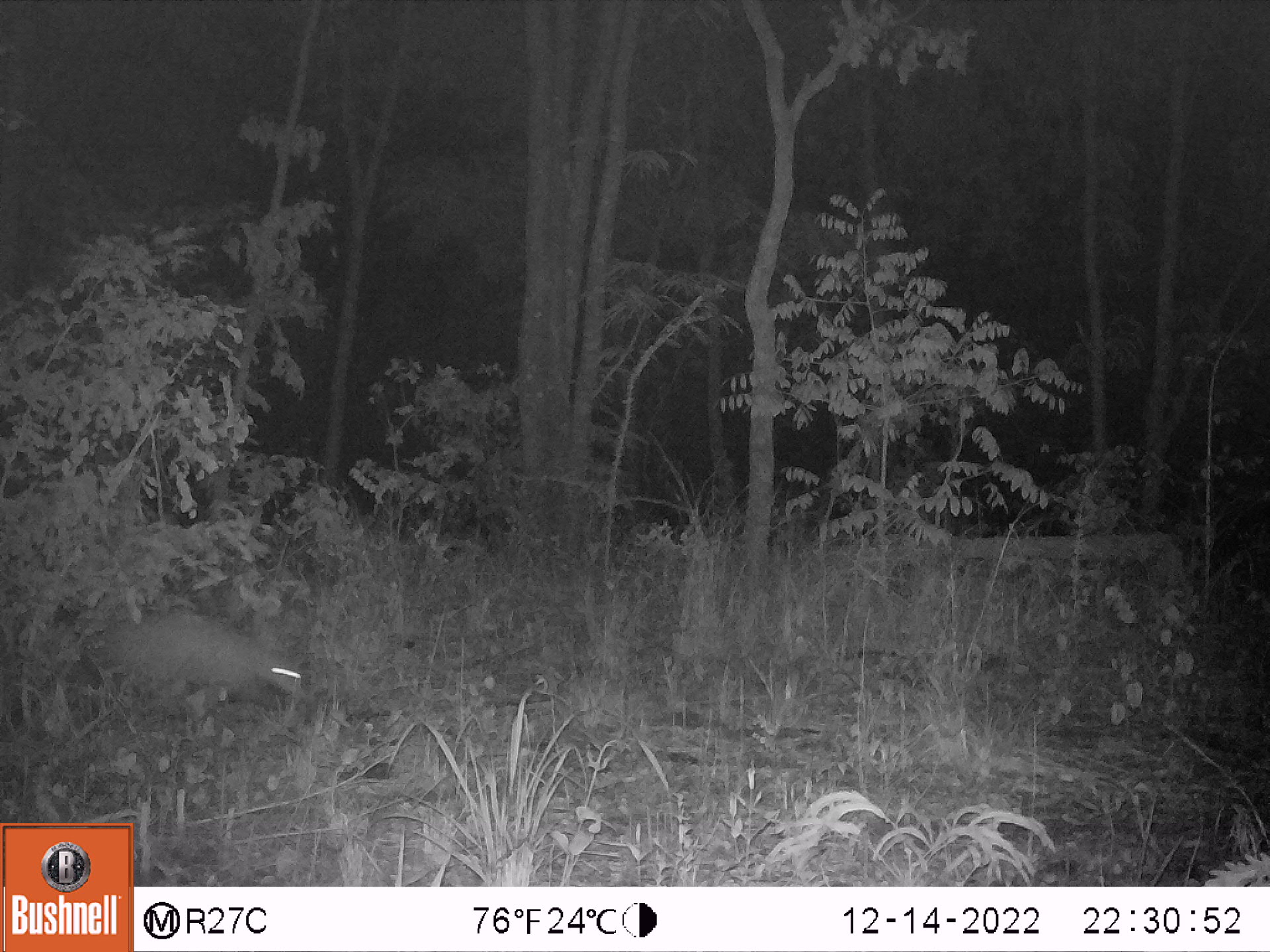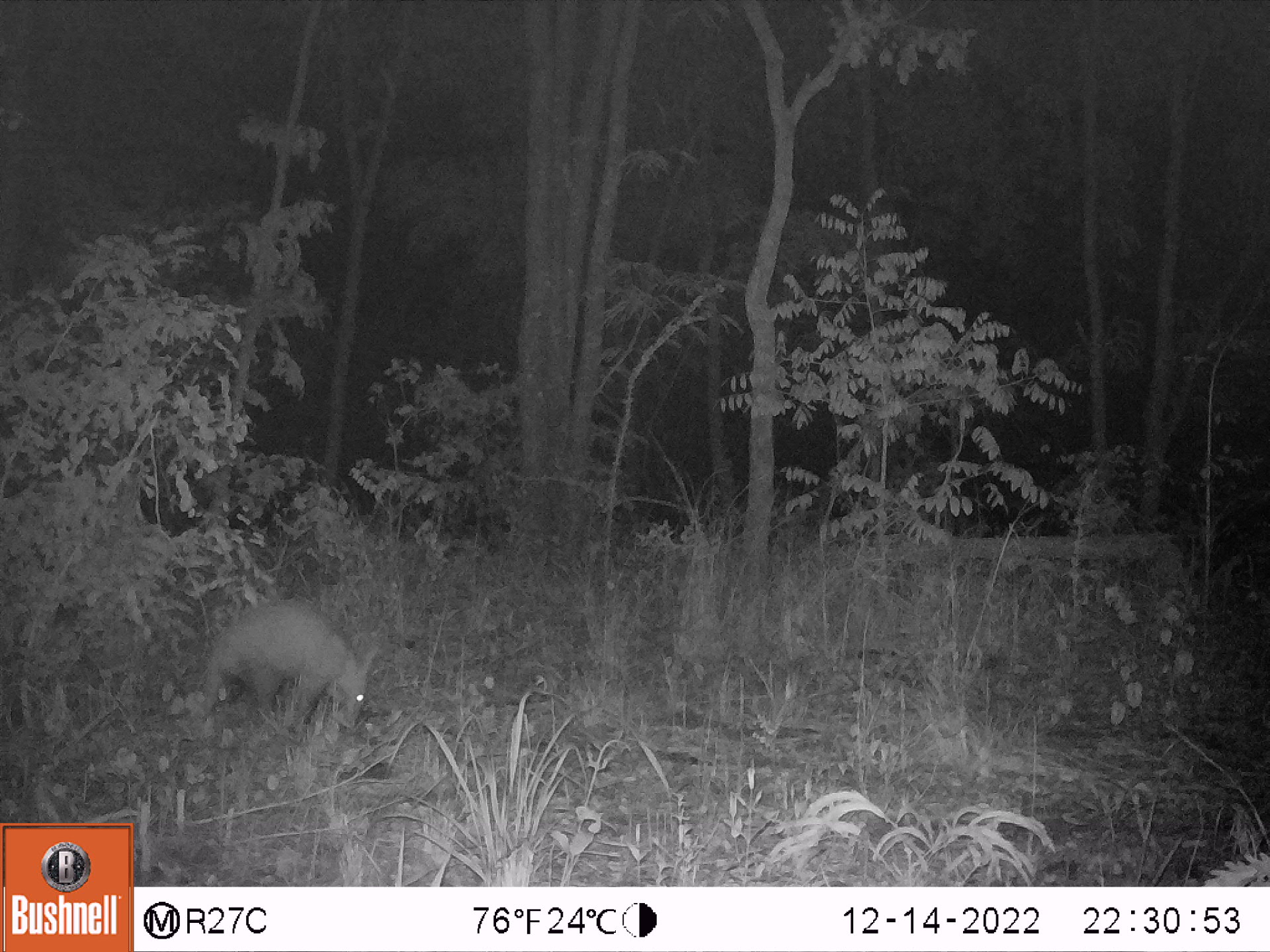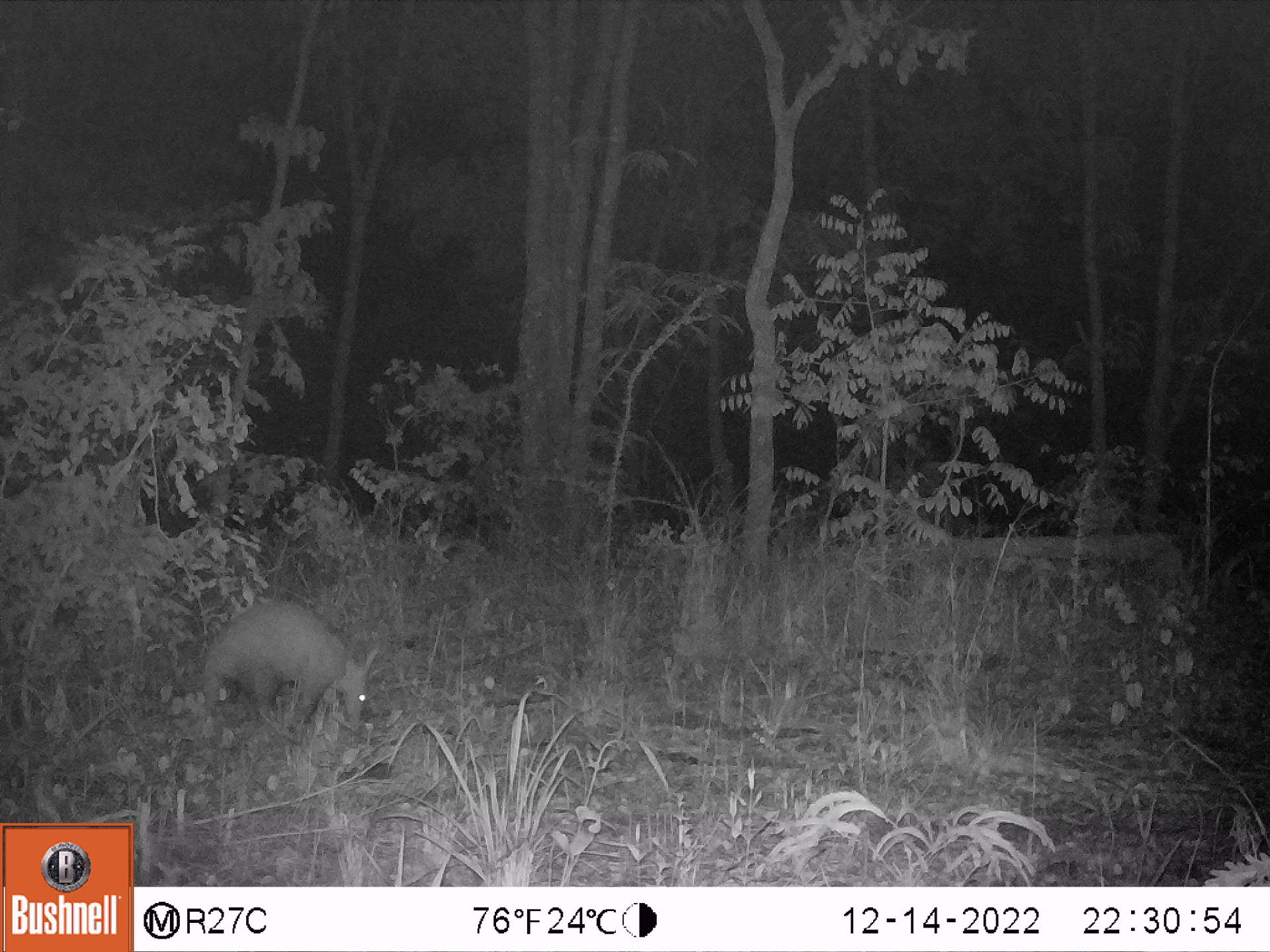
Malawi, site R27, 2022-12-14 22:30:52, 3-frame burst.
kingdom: Animalia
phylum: Chordata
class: Mammalia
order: Tubulidentata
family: Orycteropodidae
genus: Orycteropus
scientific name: Orycteropus afer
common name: aardvark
Aardvark (Orycteropus afer), count 1.